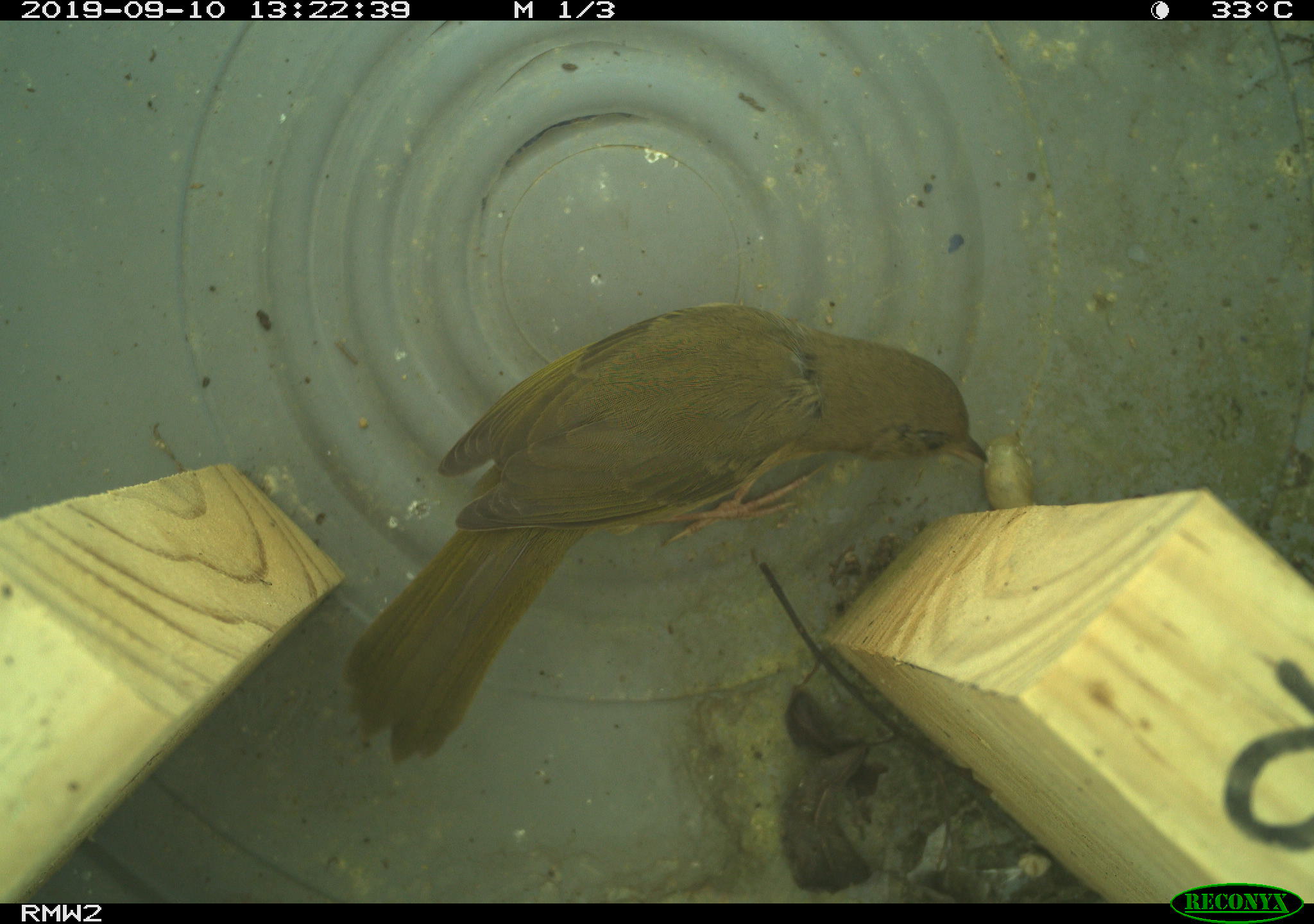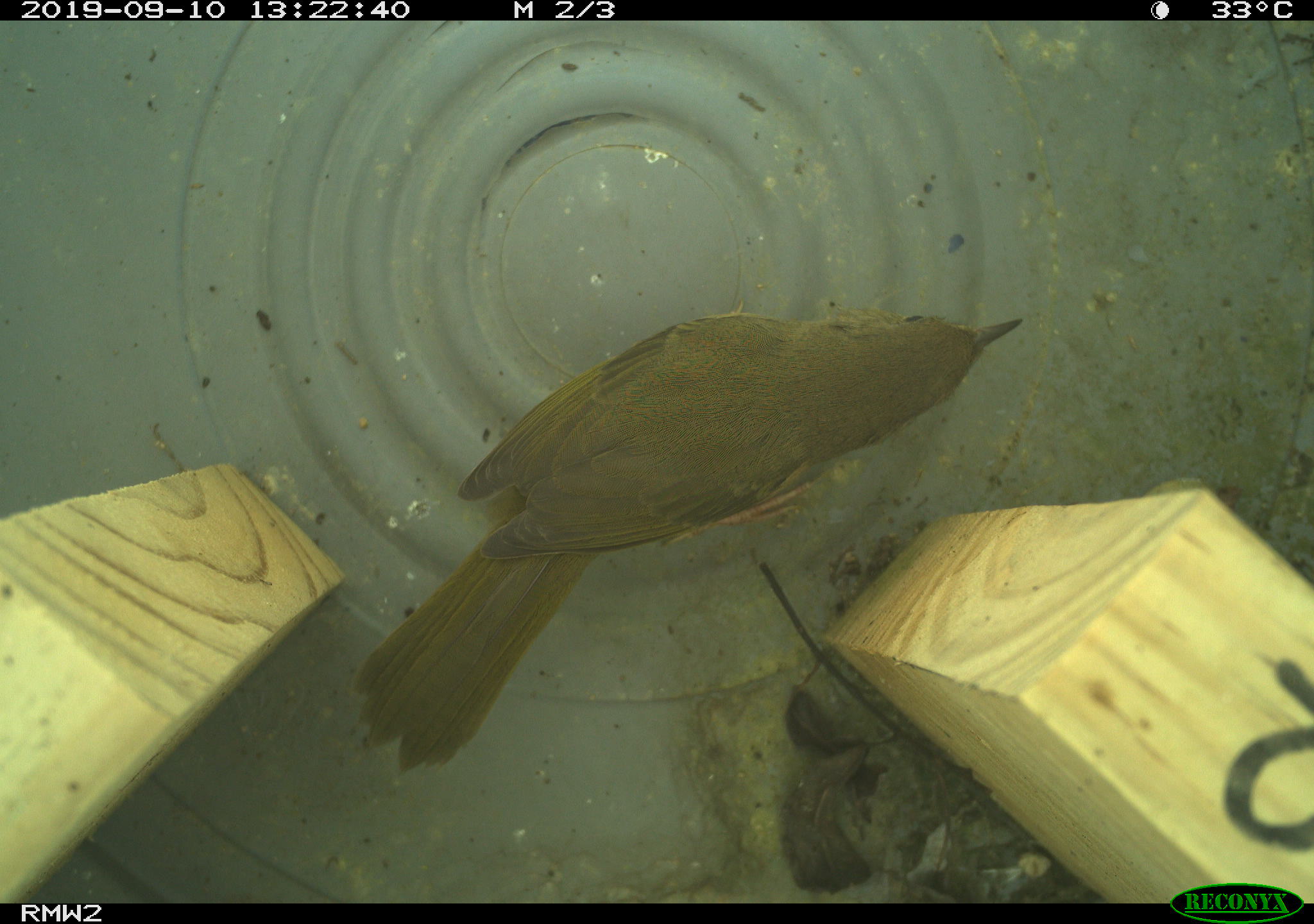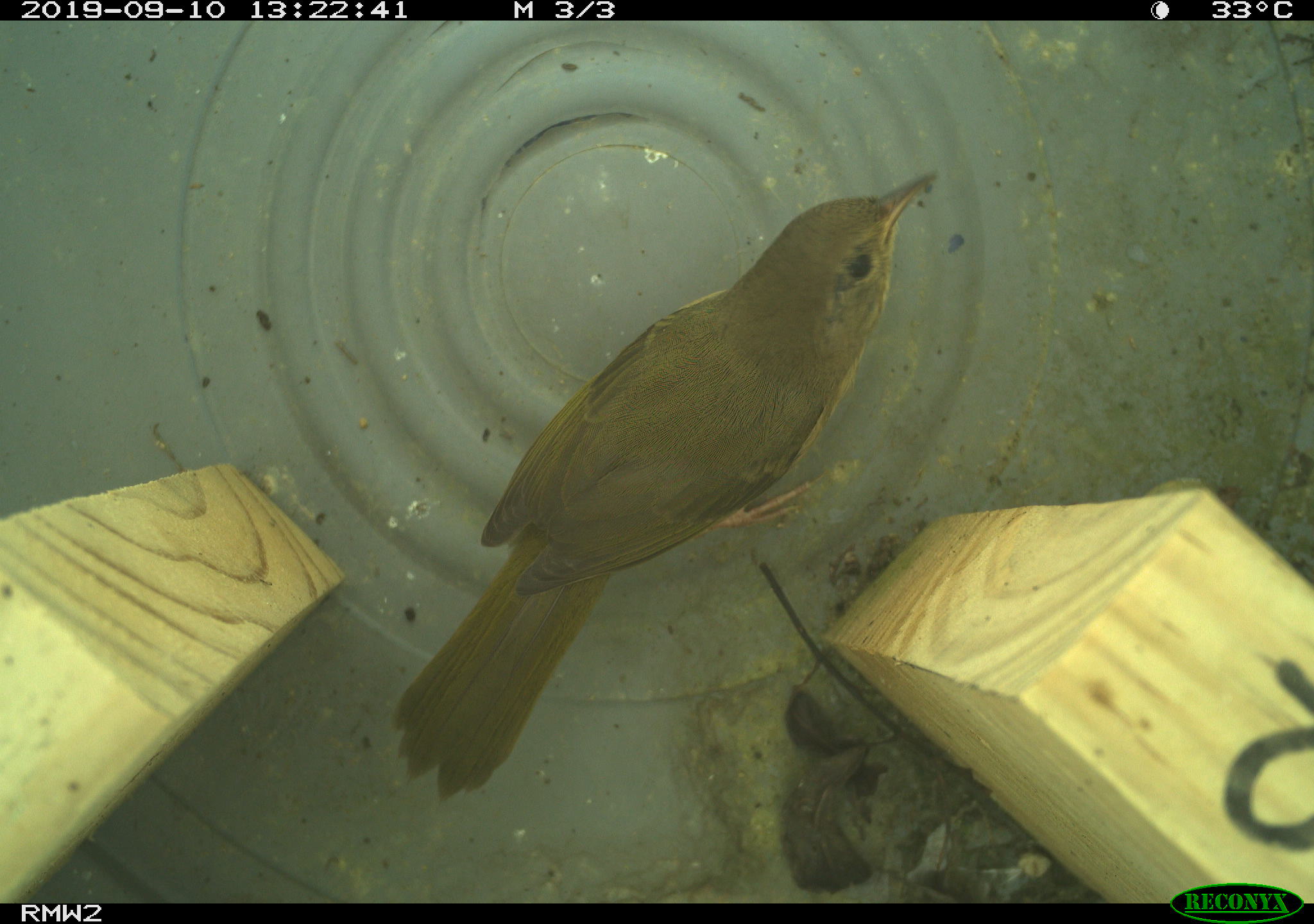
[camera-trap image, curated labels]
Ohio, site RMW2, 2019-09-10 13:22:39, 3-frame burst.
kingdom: Animalia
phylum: Chordata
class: Aves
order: Passeriformes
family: Parulidae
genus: Geothlypis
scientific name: Geothlypis trichas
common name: common yellowthroat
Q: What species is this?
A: Common yellowthroat (Geothlypis trichas).